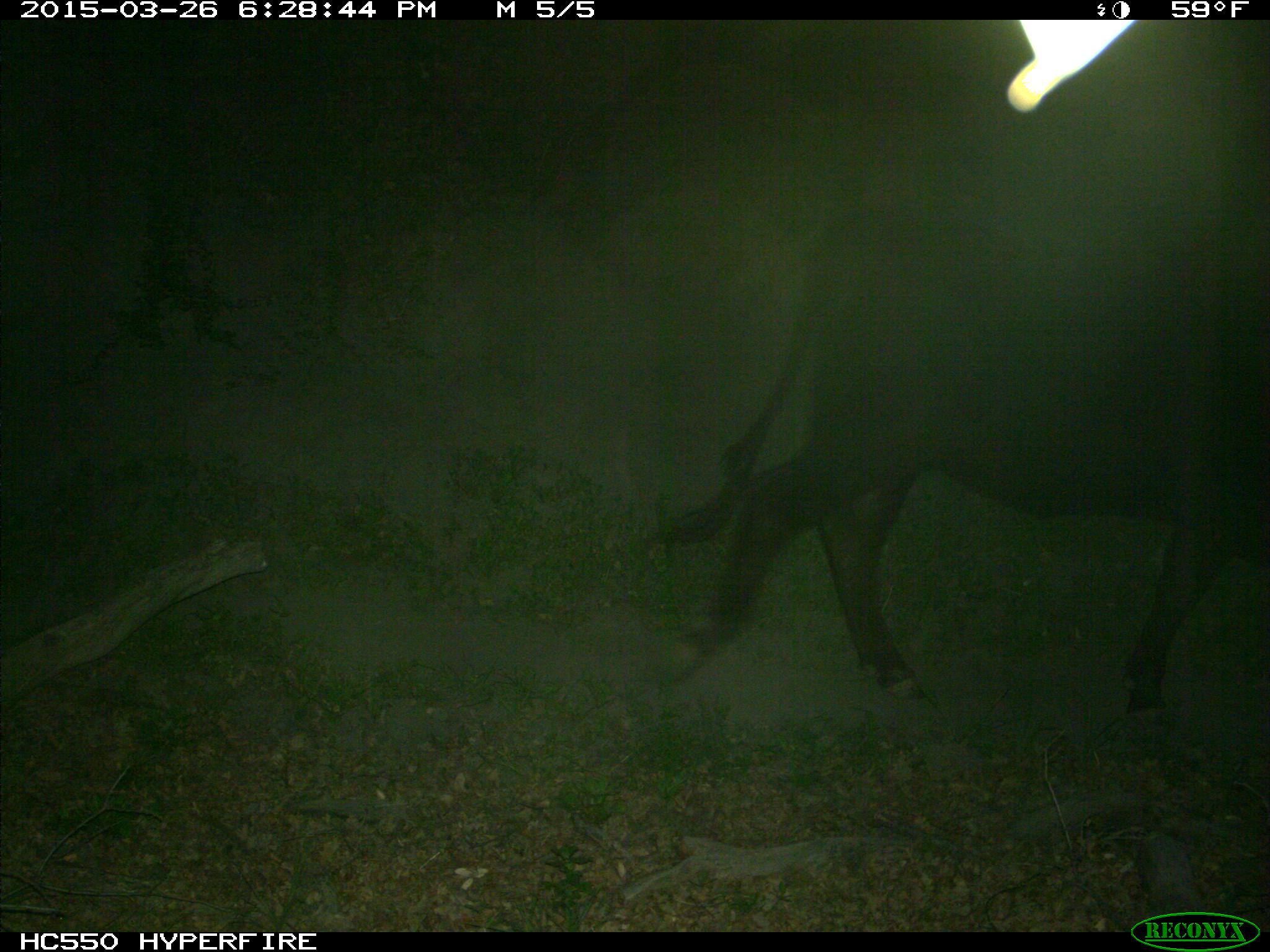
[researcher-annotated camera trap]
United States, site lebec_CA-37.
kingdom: Animalia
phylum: Chordata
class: Mammalia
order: Artiodactyla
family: Bovidae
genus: Bos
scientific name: Bos taurus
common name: domestic cow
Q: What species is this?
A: Bos taurus (domestic cow).